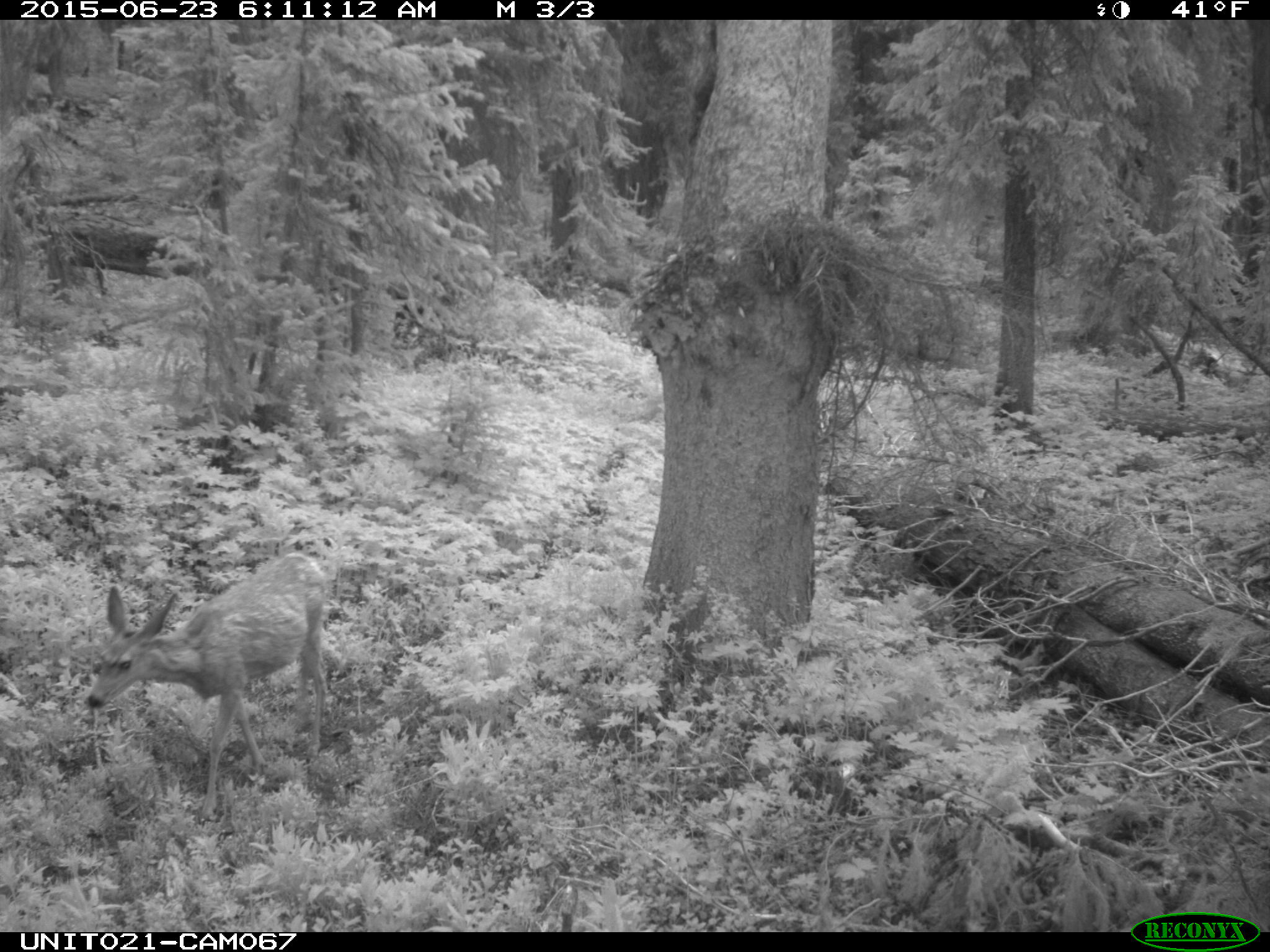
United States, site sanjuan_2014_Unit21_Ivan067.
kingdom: Animalia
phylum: Chordata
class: Mammalia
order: Artiodactyla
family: Cervidae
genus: Odocoileus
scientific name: Odocoileus hemionus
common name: mule deer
Odocoileus hemionus (mule deer).